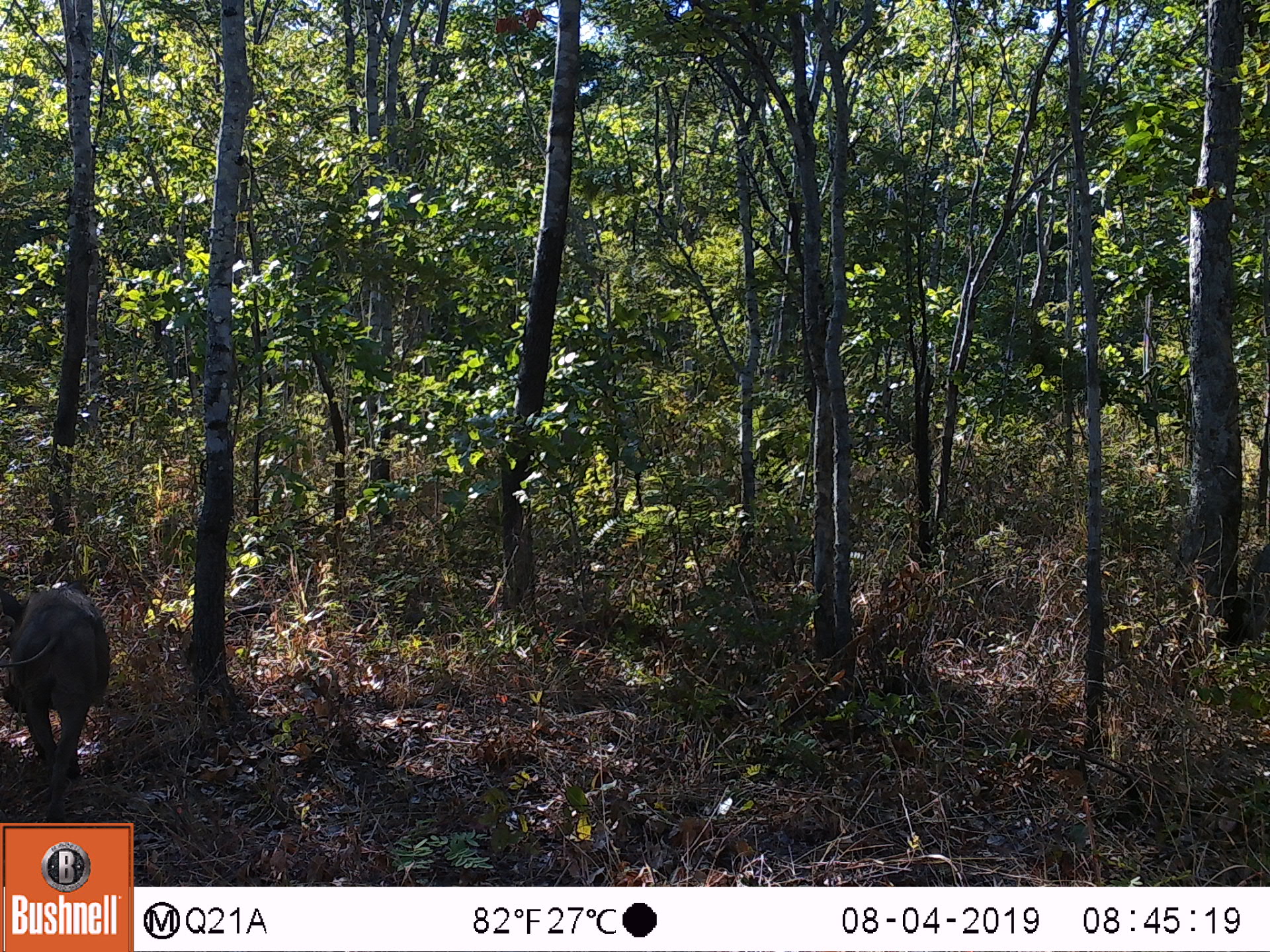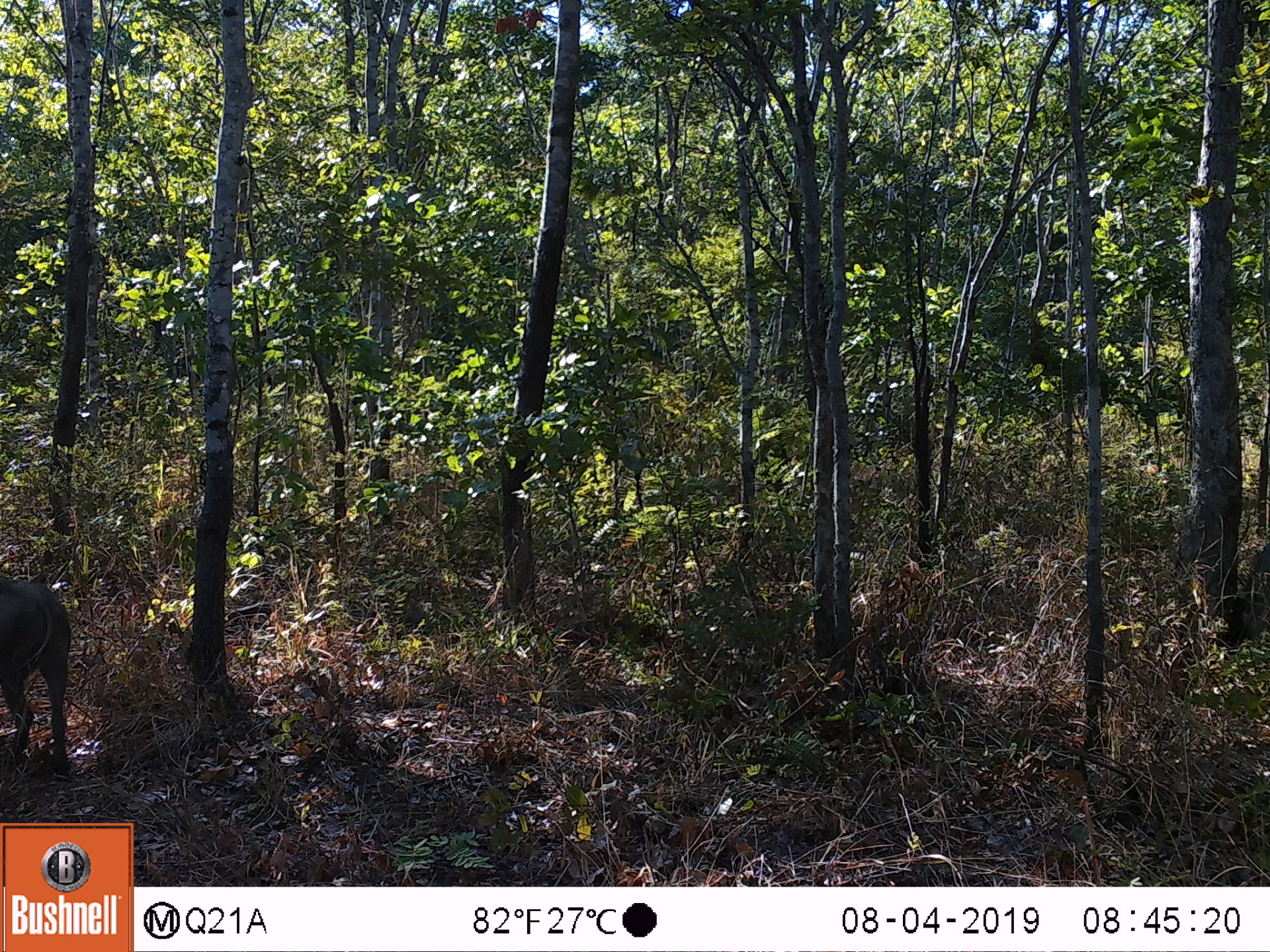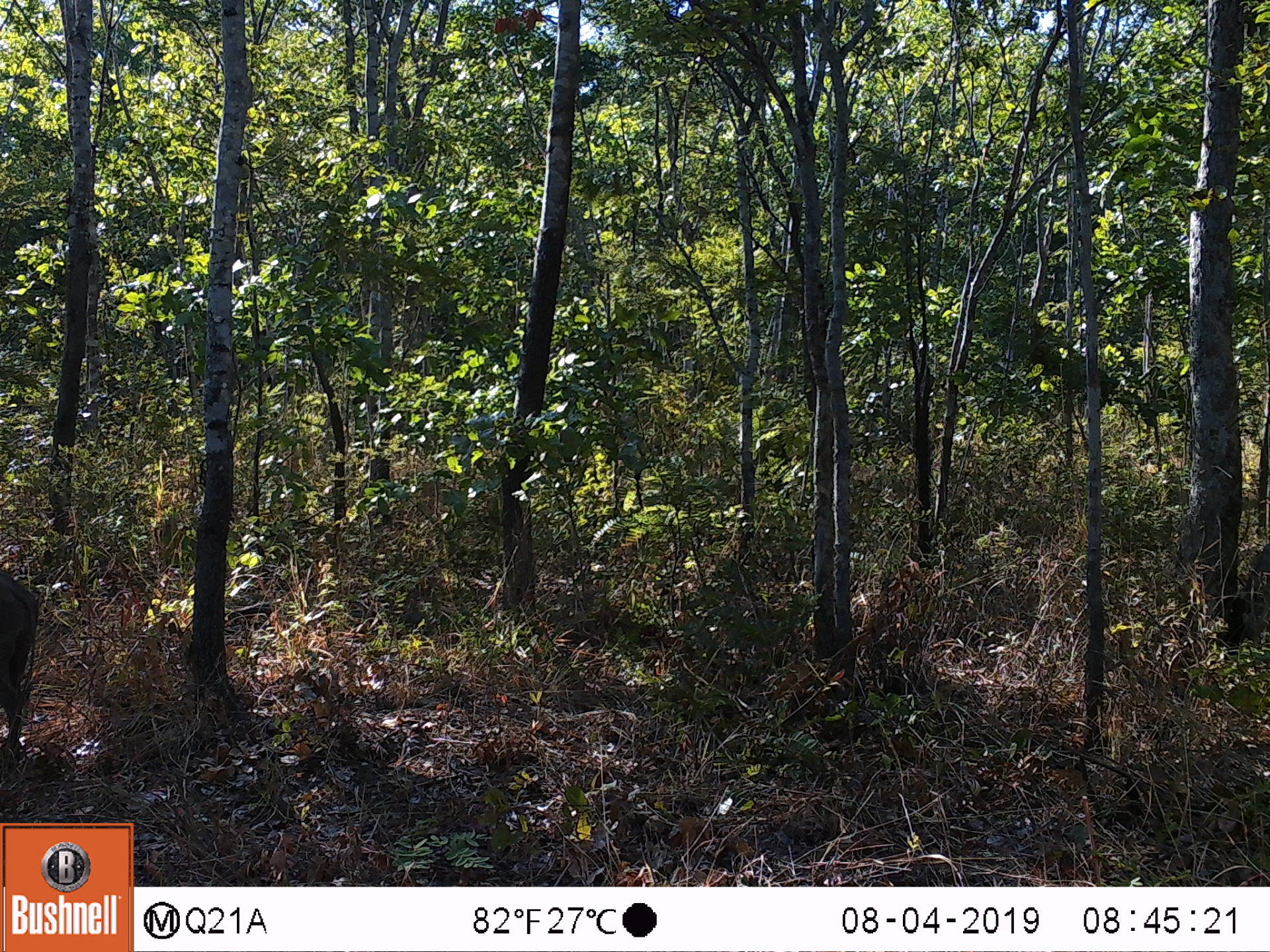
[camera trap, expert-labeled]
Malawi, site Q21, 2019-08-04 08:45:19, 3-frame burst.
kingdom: Animalia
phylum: Chordata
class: Mammalia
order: Artiodactyla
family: Suidae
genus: Phacochoerus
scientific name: Phacochoerus africanus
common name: common warthog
Common warthog (Phacochoerus africanus), count 1.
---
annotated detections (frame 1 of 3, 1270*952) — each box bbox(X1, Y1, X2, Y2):
common warthog: bbox(3, 580, 113, 818)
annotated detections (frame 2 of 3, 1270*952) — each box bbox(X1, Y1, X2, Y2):
common warthog: bbox(0, 570, 76, 782)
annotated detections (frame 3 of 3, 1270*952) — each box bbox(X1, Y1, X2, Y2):
common warthog: bbox(0, 563, 43, 764)